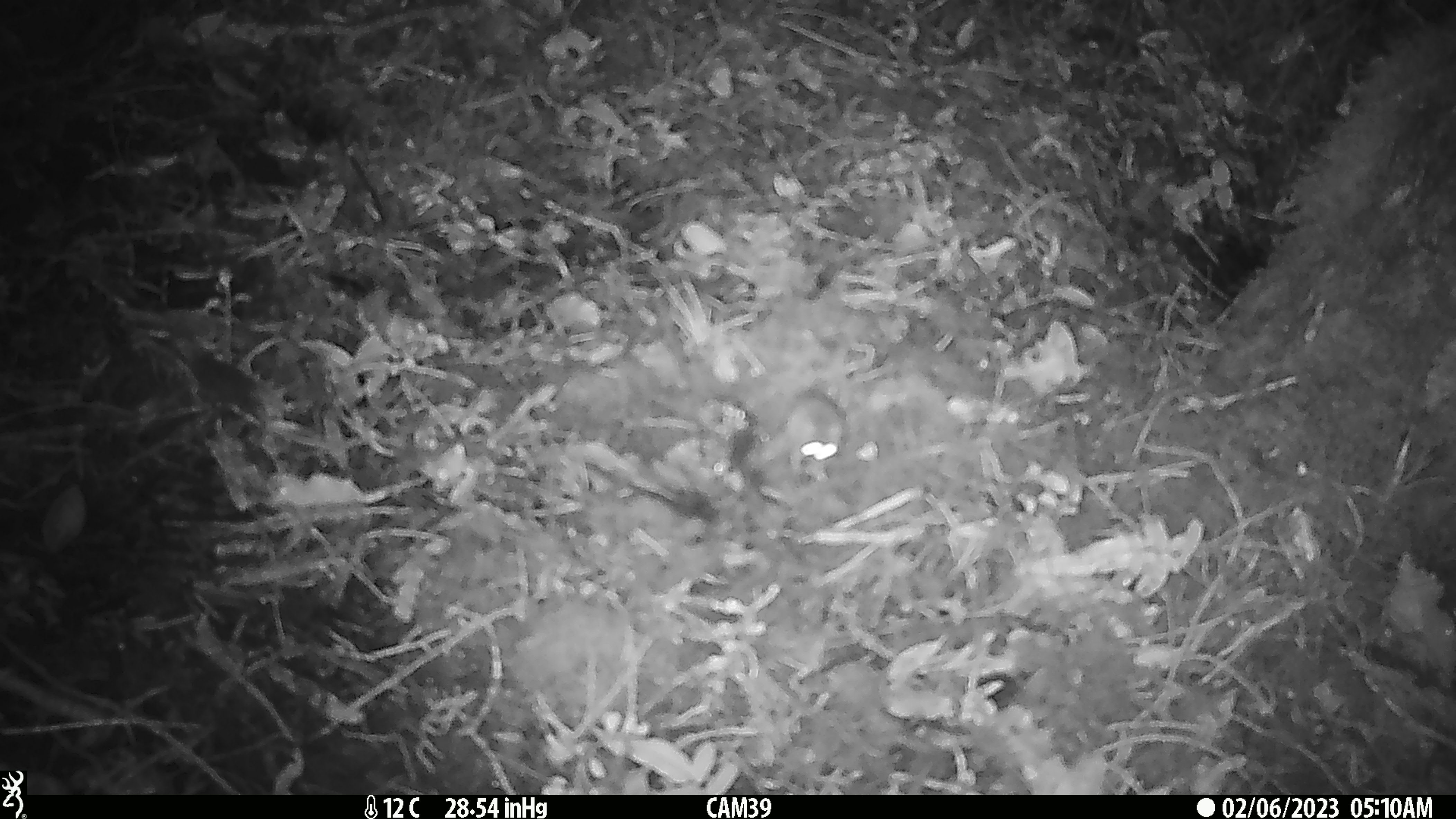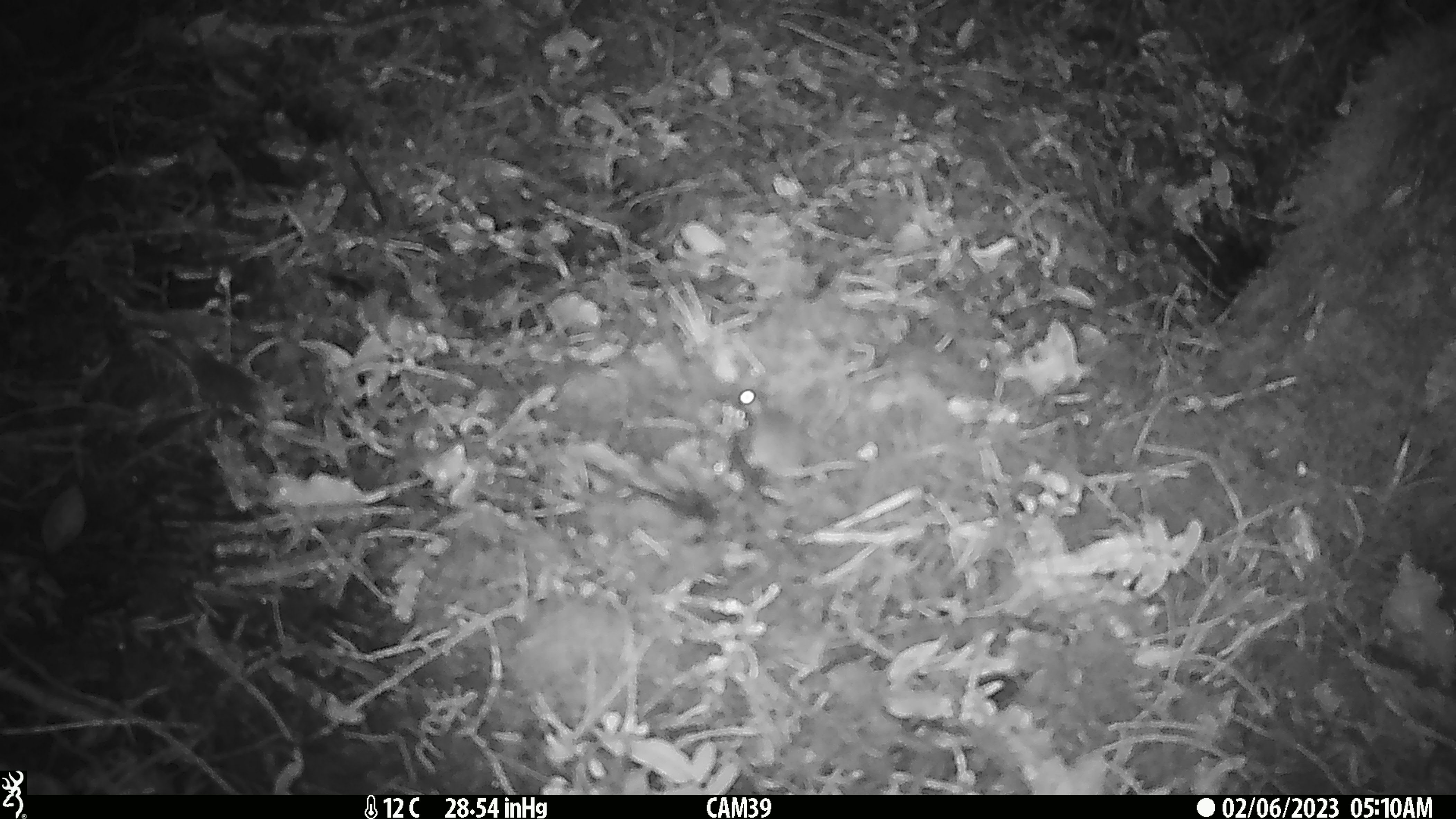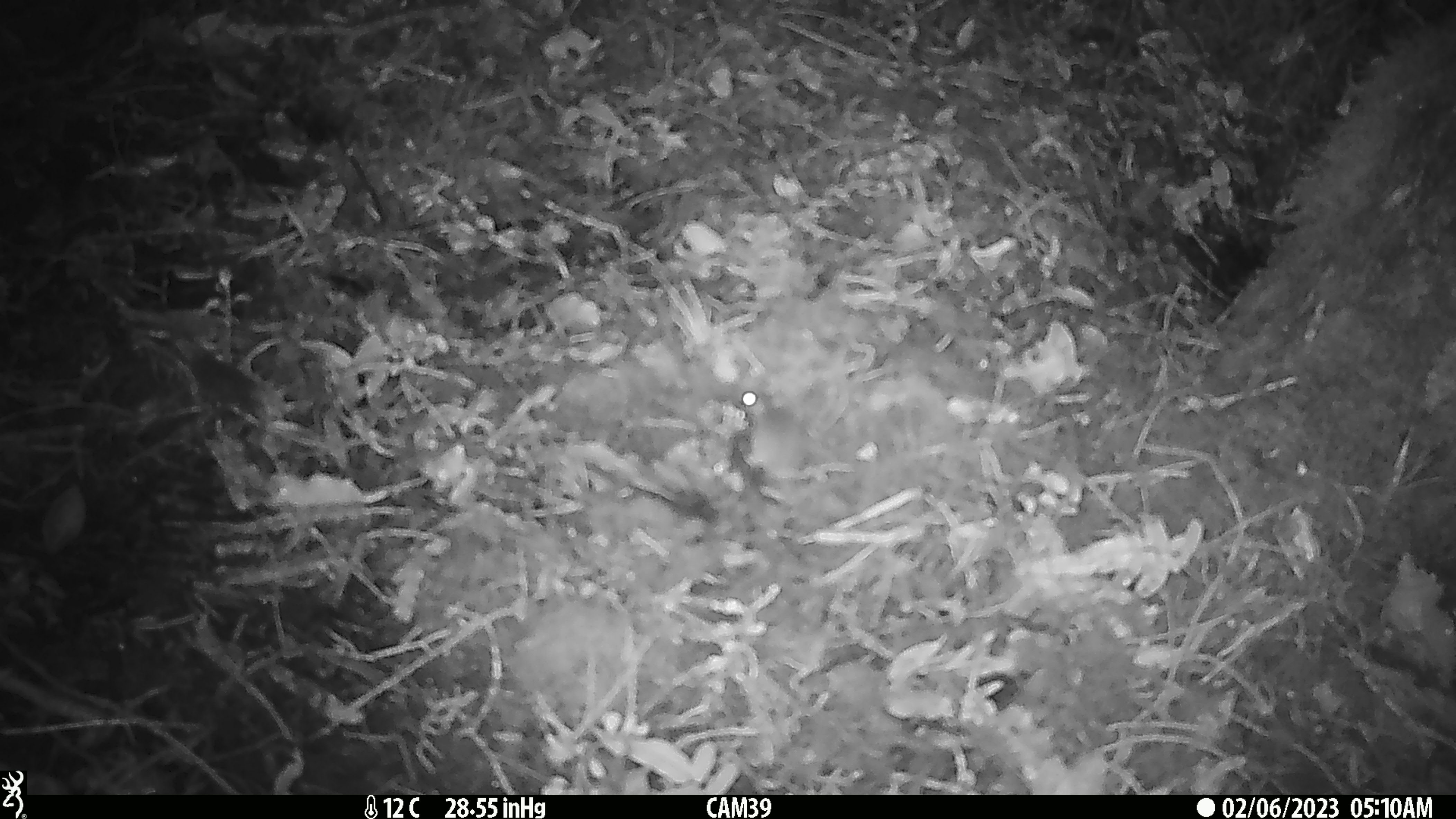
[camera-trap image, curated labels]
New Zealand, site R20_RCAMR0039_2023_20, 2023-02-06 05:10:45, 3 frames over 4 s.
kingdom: Animalia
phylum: Chordata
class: Mammalia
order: Rodentia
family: Muridae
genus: Mus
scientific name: Mus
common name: mouse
Mouse (Mus).